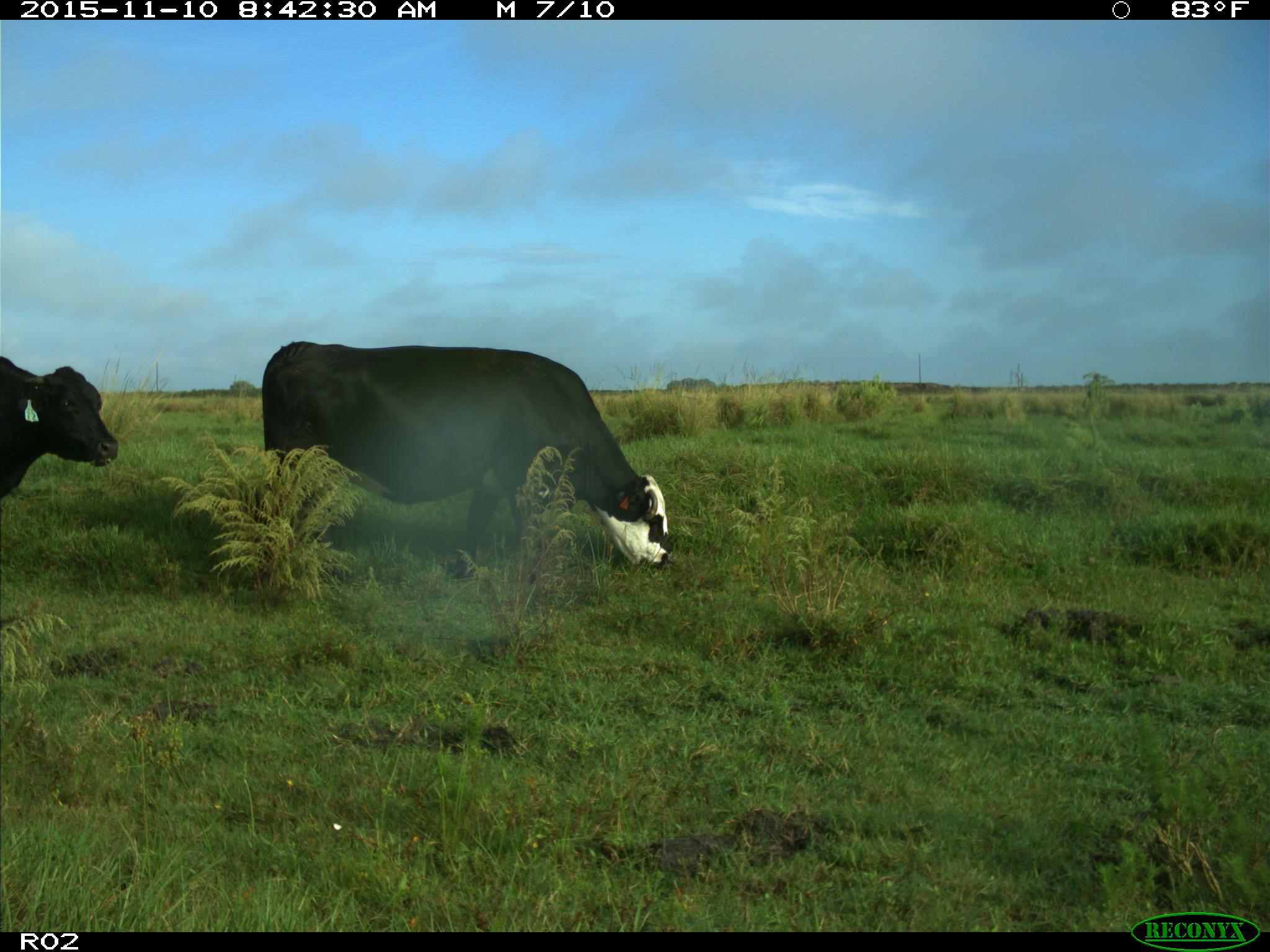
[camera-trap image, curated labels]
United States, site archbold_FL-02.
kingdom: Animalia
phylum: Chordata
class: Mammalia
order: Artiodactyla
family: Bovidae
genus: Bos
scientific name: Bos taurus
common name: domestic cow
Bos taurus (domestic cow).